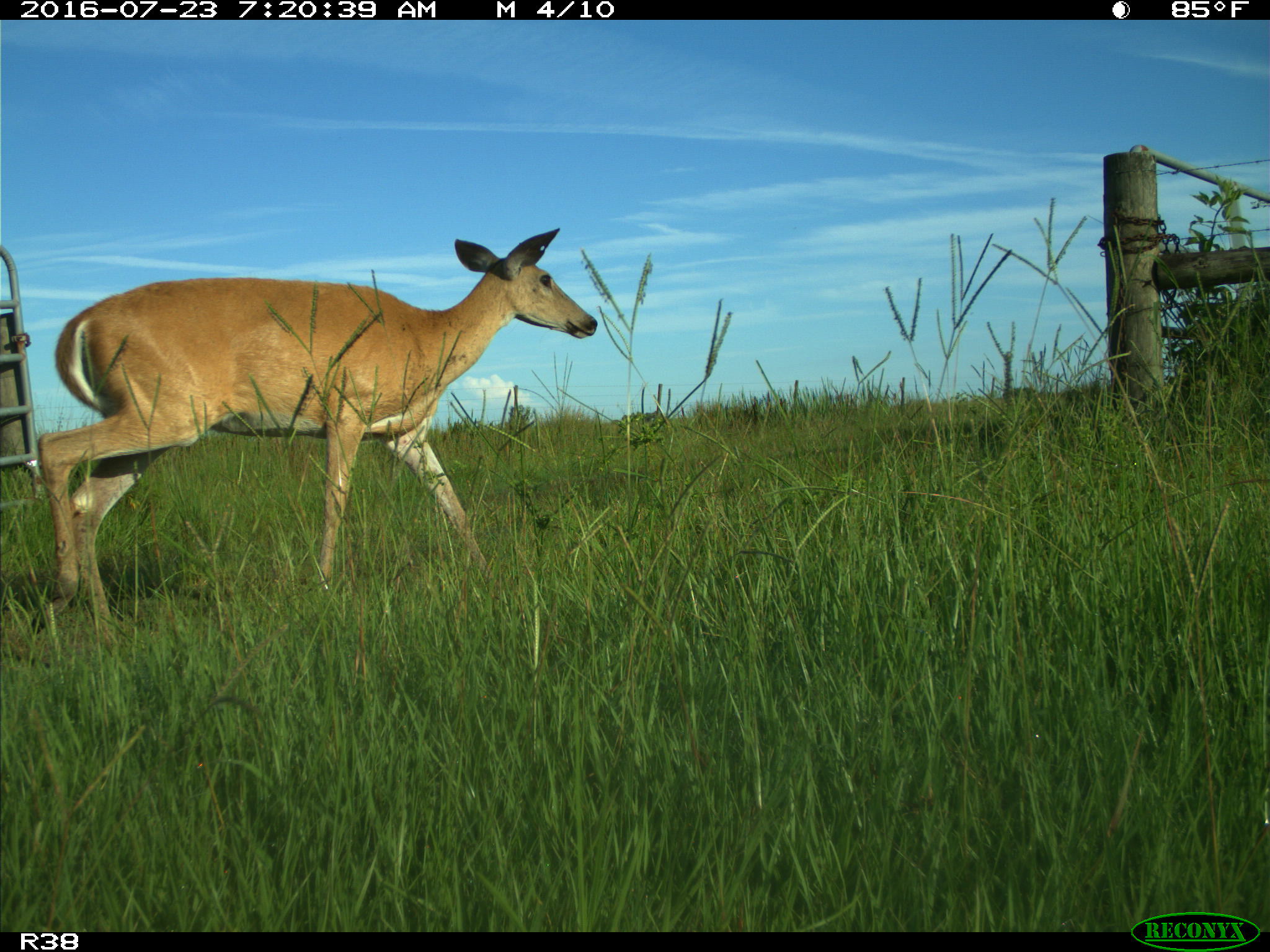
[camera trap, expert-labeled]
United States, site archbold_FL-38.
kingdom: Animalia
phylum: Chordata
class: Mammalia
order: Artiodactyla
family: Cervidae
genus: Odocoileus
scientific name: Odocoileus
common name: deer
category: unidentified deer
Unidentified deer (deer) (Odocoileus).